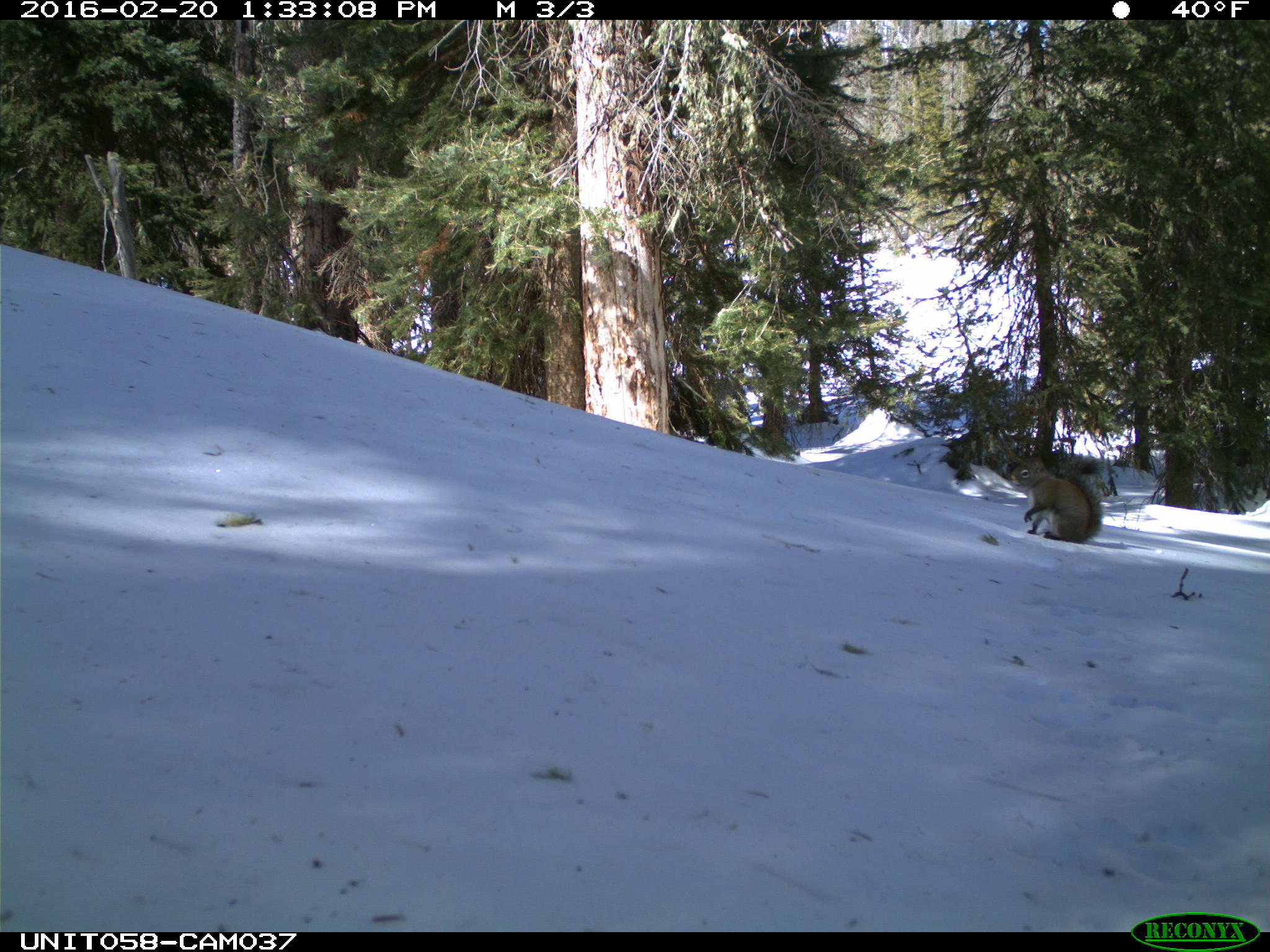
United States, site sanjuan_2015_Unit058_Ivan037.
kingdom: Animalia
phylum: Chordata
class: Mammalia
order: Rodentia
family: Sciuridae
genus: Tamiasciurus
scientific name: Tamiasciurus hudsonicus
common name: american red squirrel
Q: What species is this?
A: Tamiasciurus hudsonicus (american red squirrel).